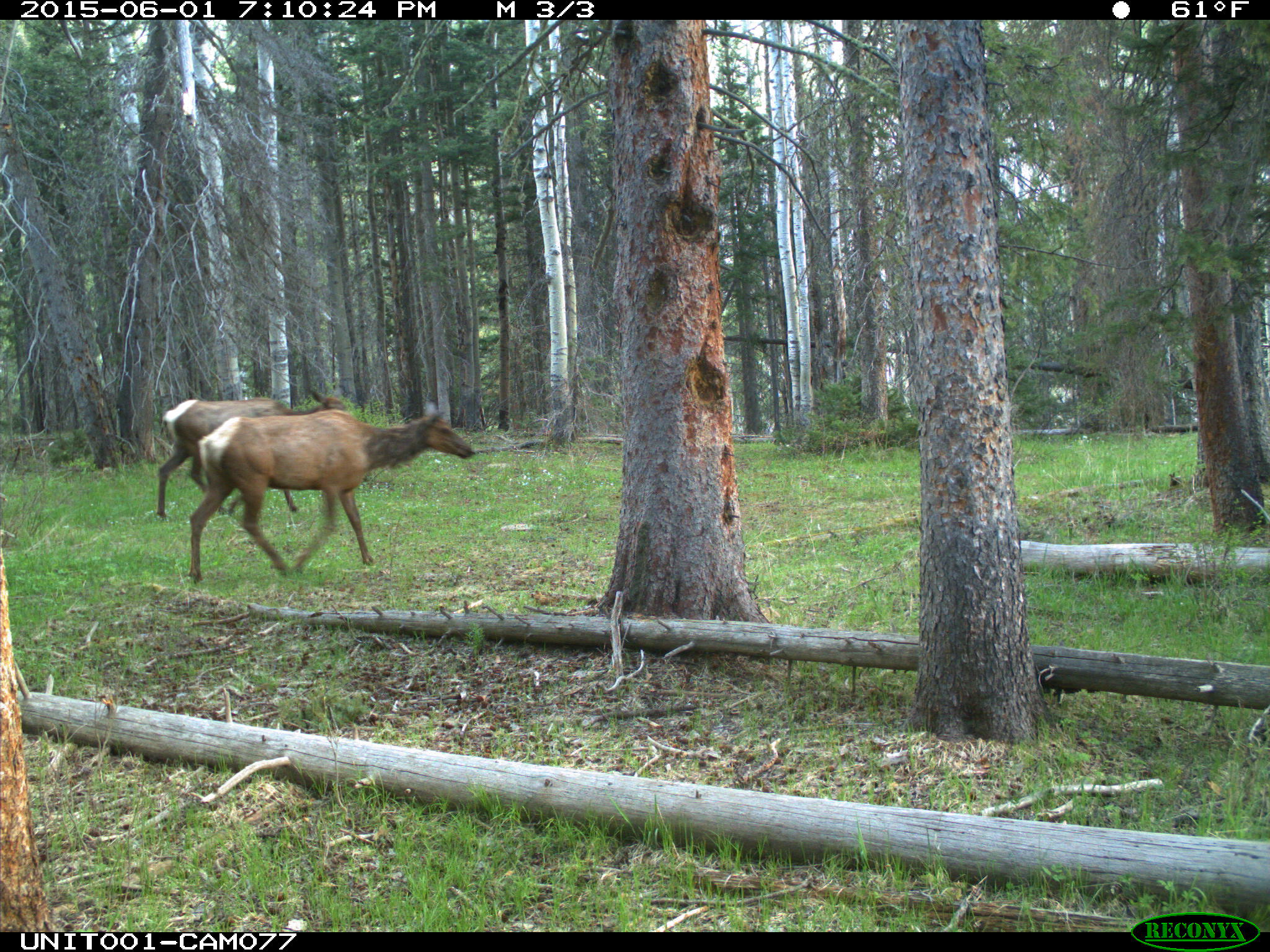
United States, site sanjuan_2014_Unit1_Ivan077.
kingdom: Animalia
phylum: Chordata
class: Mammalia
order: Artiodactyla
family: Cervidae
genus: Cervus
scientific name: Cervus elaphus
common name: red deer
Cervus elaphus (red deer).